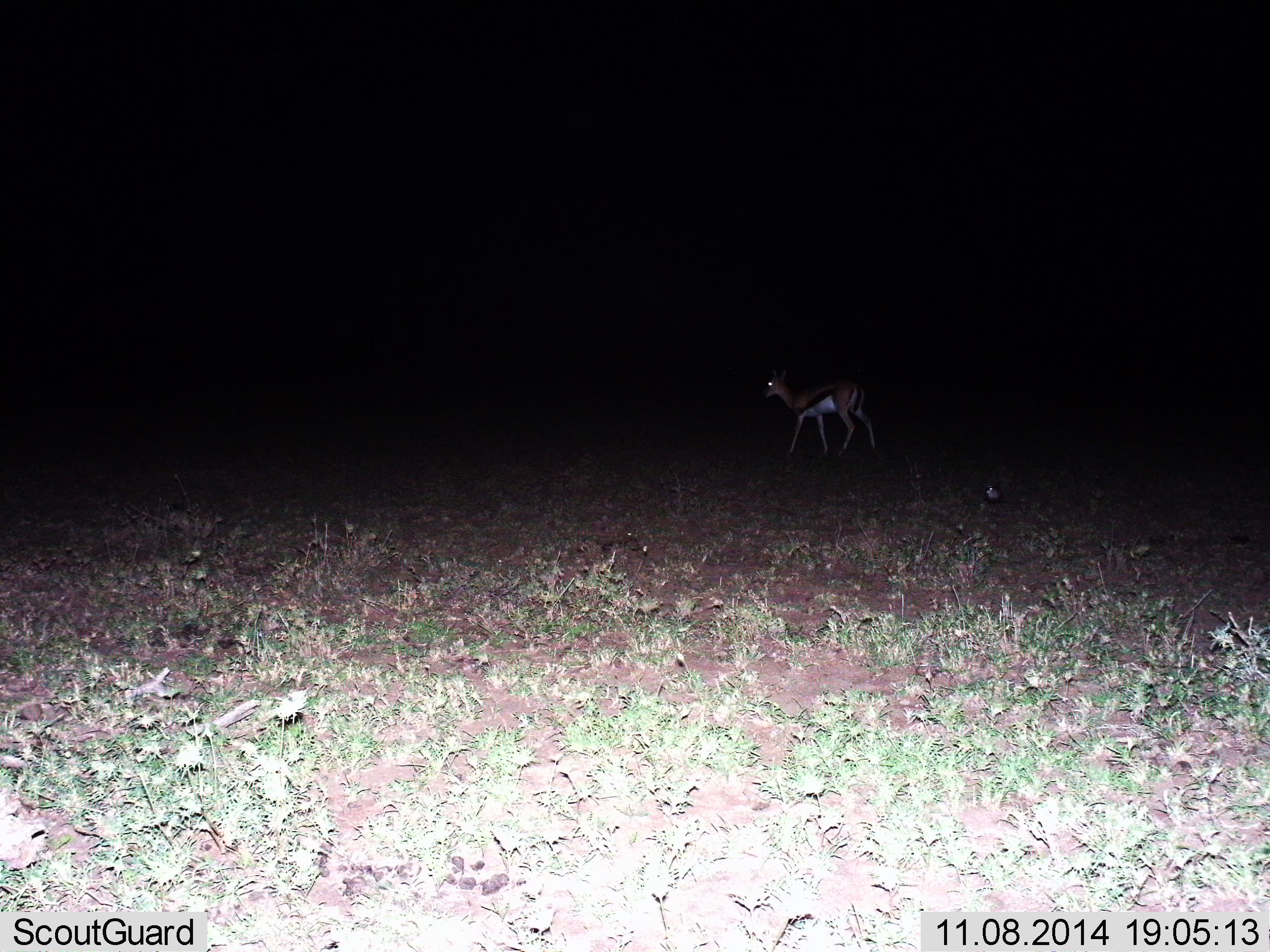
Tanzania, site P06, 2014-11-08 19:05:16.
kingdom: Animalia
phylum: Chordata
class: Mammalia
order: Artiodactyla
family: Bovidae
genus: Eudorcas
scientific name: Eudorcas thomsonii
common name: thomson's gazelle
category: gazellethomsons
Gazellethomsons (thomson's gazelle) (Eudorcas thomsonii), count 1. Behavior (volunteer vote fractions): standing 40%, resting 0%, moving 60%, interacting 0%. Young present (vote fraction): 0%. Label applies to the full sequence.